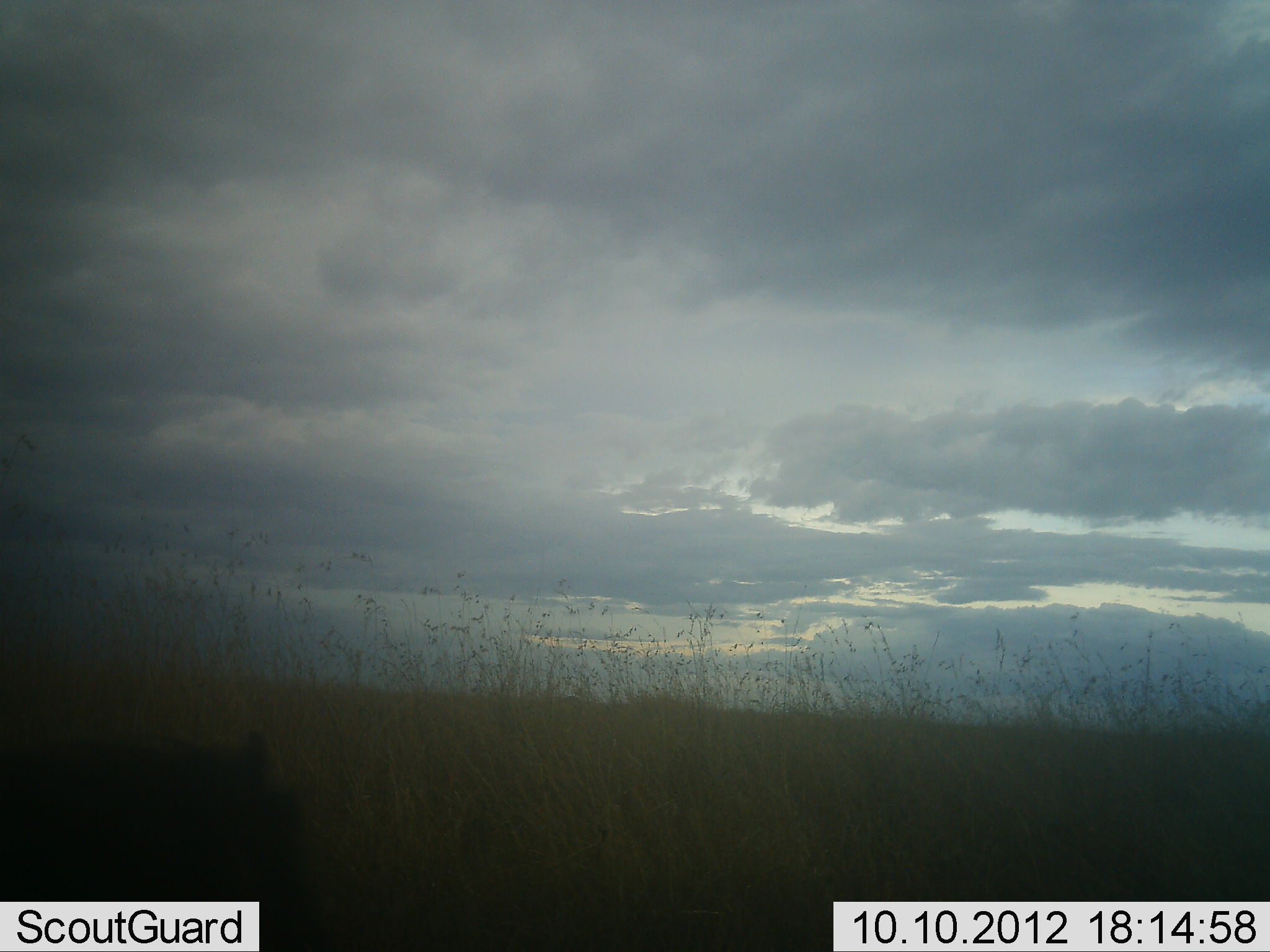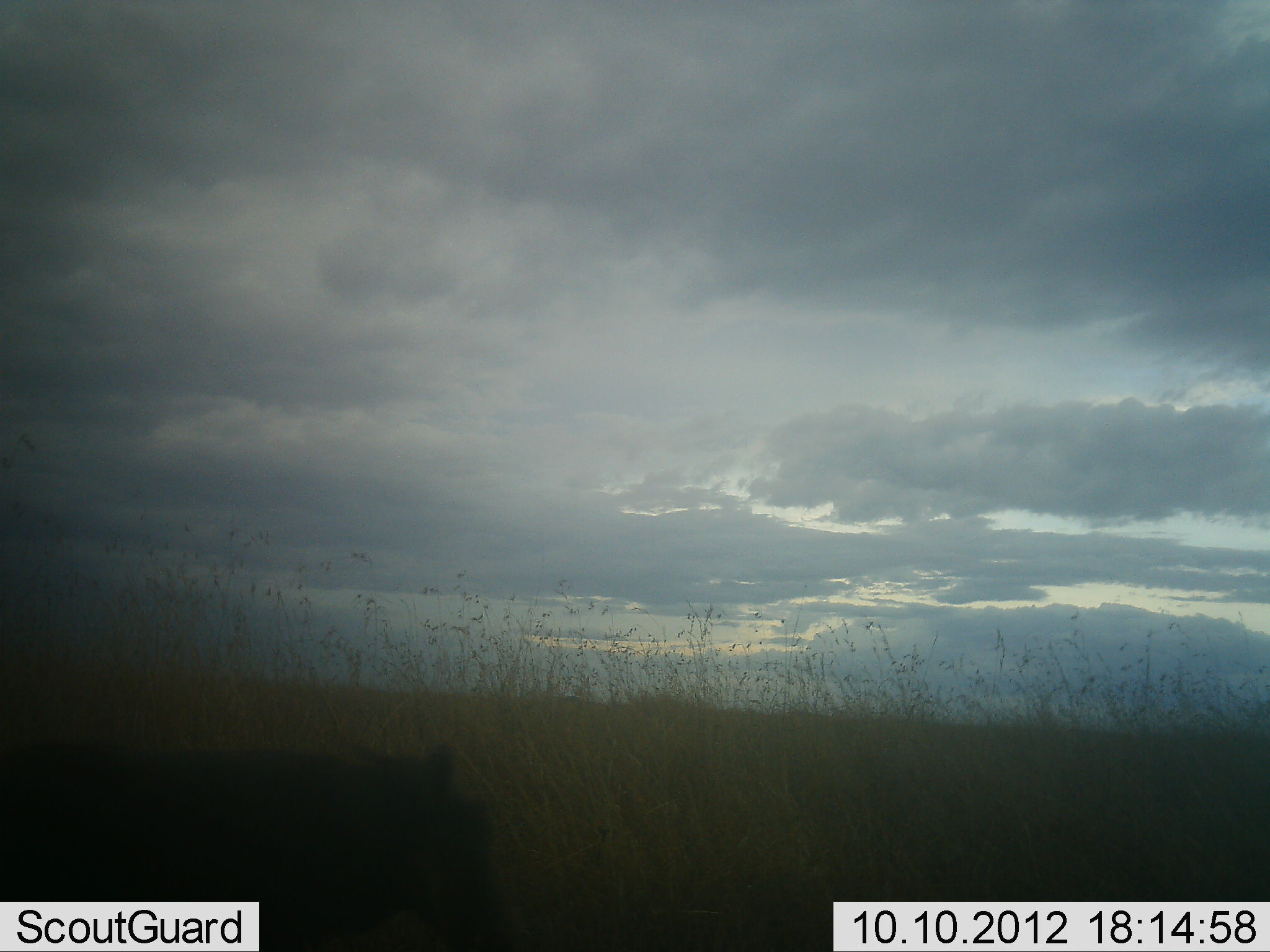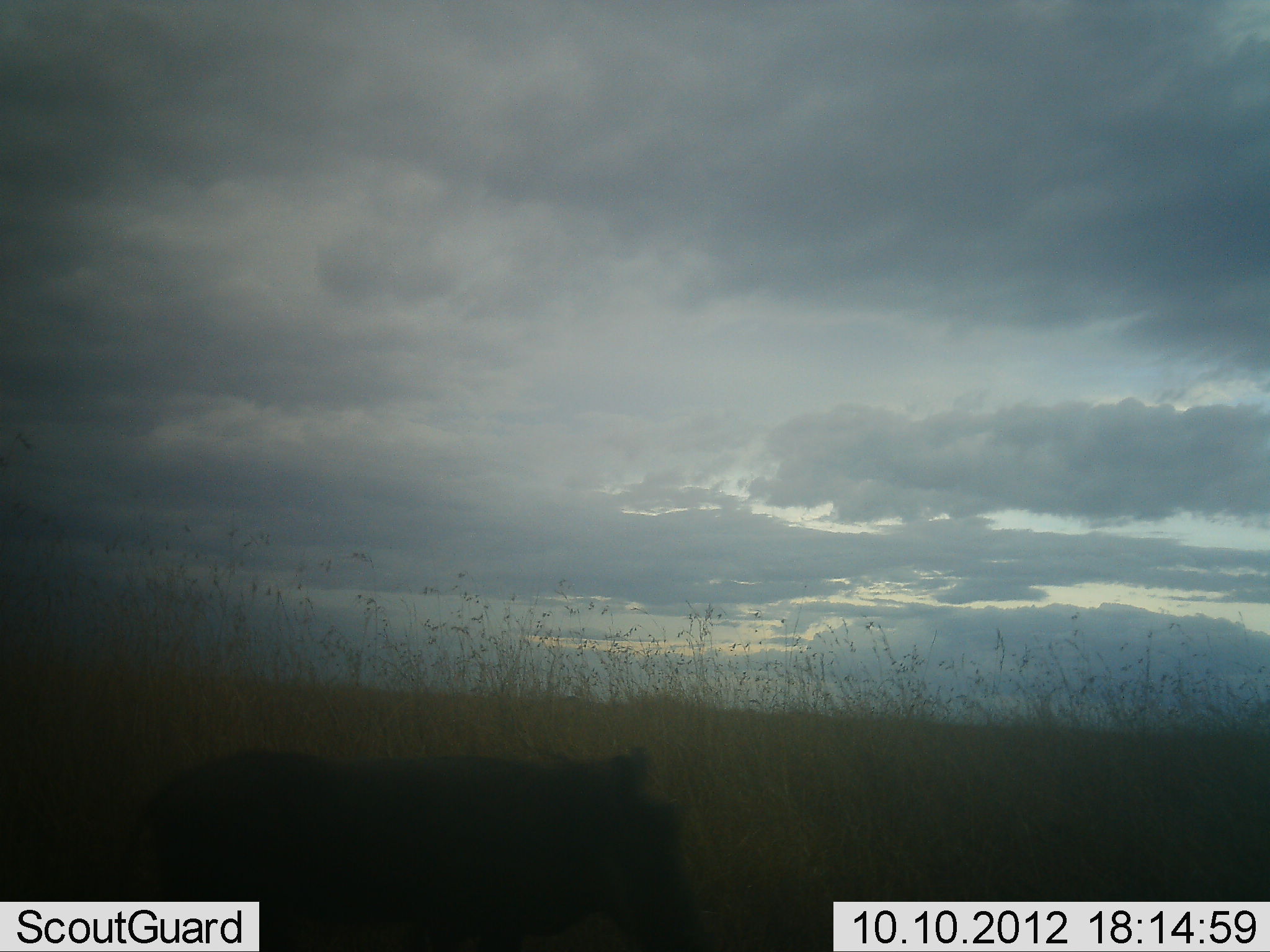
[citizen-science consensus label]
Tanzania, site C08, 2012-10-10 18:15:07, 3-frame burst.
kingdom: Animalia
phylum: Chordata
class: Mammalia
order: Artiodactyla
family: Suidae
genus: Phacochoerus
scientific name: Phacochoerus africanus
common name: warthog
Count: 1.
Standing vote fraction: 0%.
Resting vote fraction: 0%.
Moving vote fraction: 100%.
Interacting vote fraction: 0%.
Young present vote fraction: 0%.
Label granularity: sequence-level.